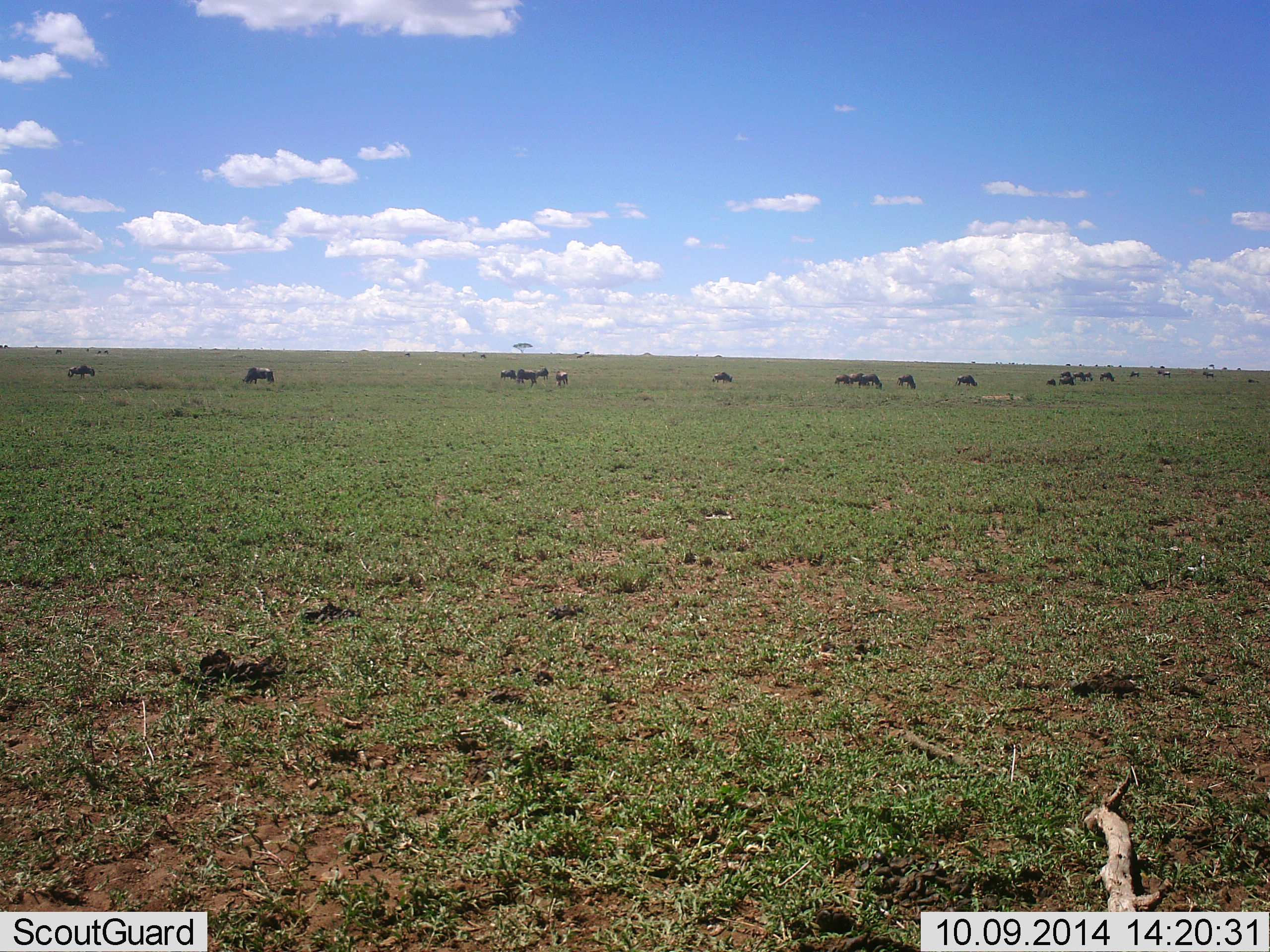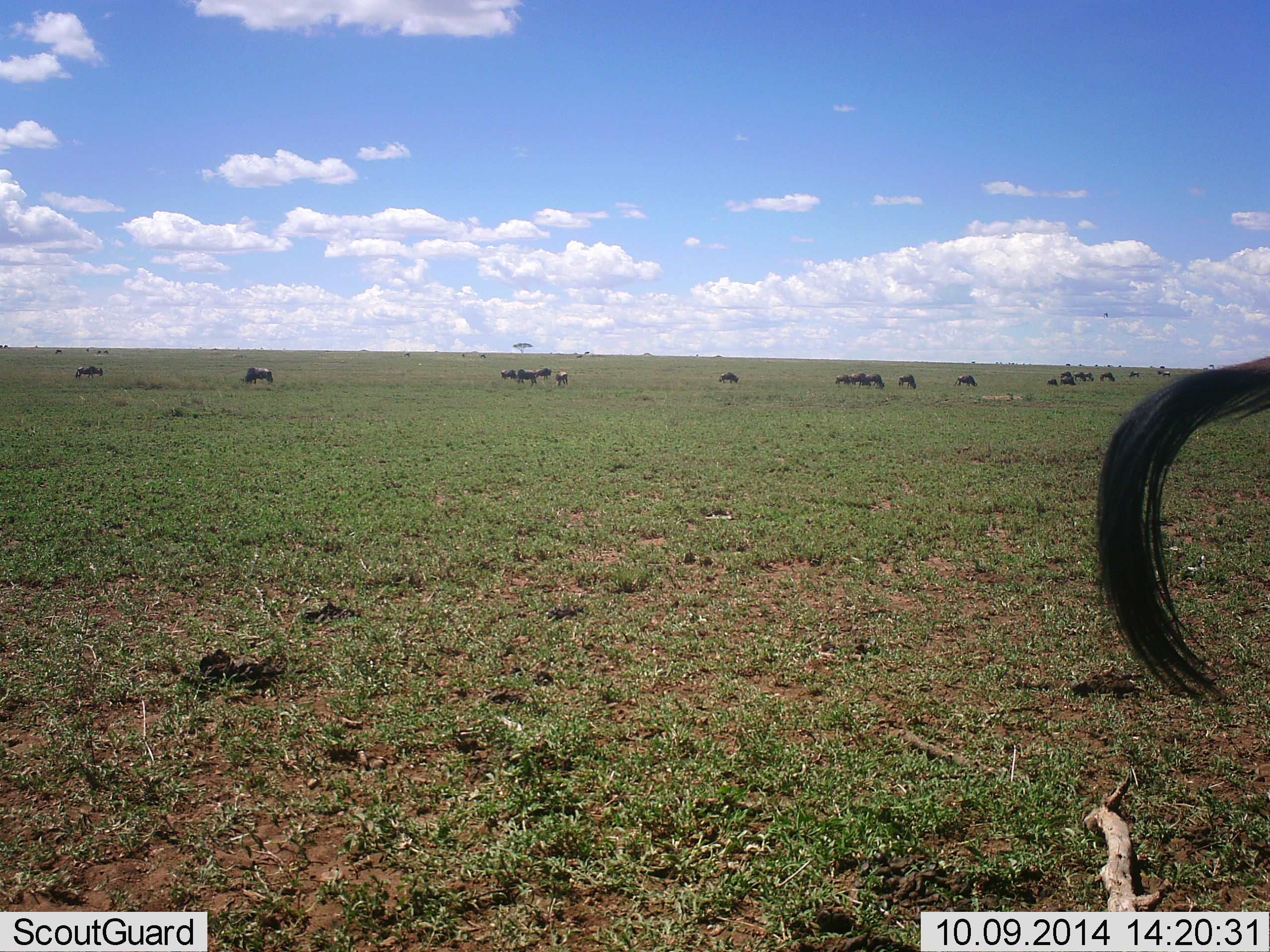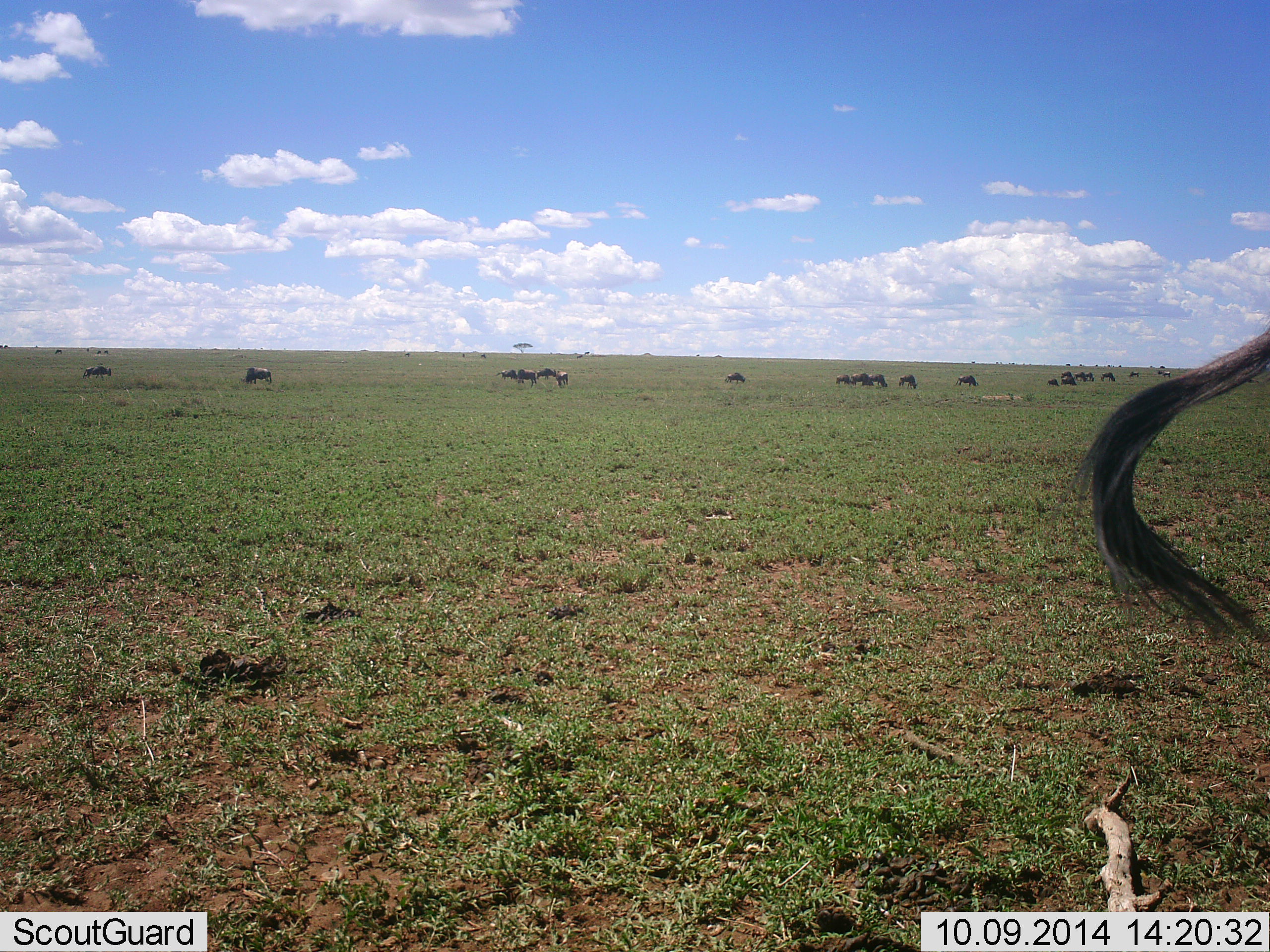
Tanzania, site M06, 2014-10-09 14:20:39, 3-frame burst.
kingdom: Animalia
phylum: Chordata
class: Mammalia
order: Artiodactyla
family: Bovidae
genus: Connochaetes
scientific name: Connochaetes taurinus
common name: blue wildebeest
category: wildebeest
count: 11-50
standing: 60%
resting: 0%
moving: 70%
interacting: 10%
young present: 10%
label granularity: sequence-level